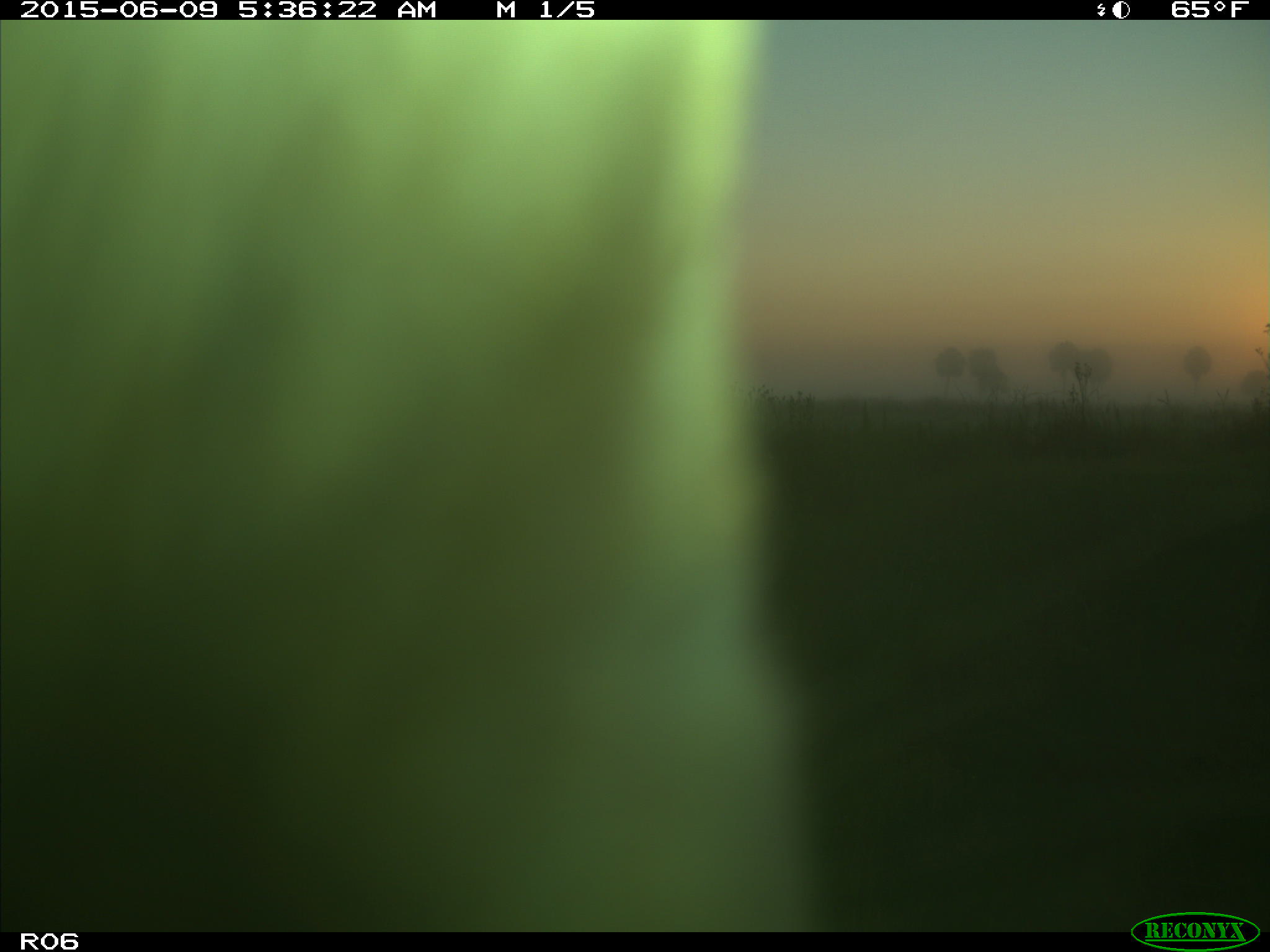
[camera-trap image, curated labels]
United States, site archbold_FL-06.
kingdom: Animalia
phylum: Chordata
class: Mammalia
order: Artiodactyla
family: Bovidae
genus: Bos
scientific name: Bos taurus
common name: domestic cow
Bos taurus (domestic cow).